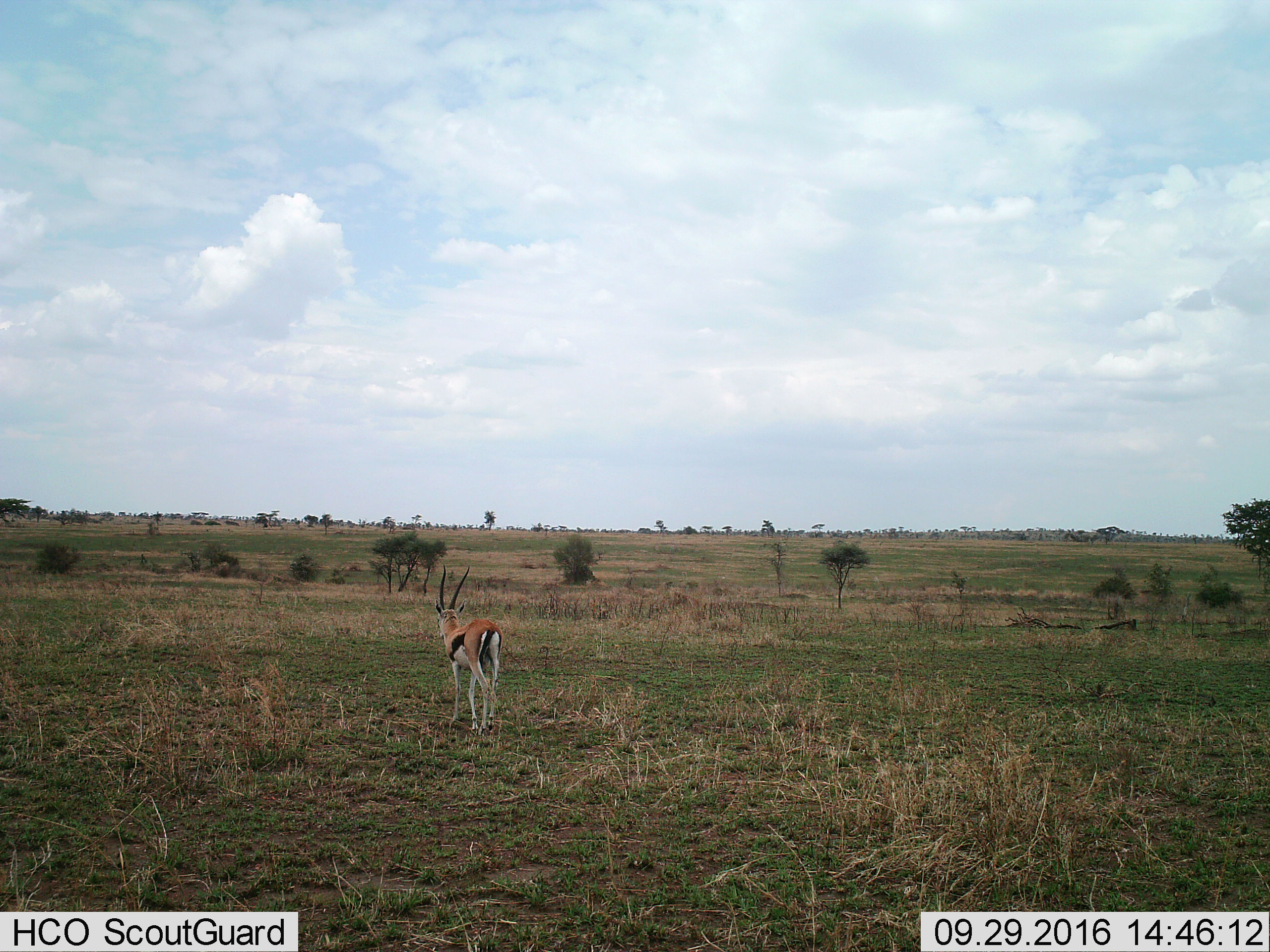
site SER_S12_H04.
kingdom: Animalia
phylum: Chordata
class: Mammalia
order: Artiodactyla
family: Bovidae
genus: Eudorcas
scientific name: Eudorcas thomsonii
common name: thomson's gazelle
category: gazellethomsons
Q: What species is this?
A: Gazellethomsons (thomson's gazelle) (Eudorcas thomsonii).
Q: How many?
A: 1.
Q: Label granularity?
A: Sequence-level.